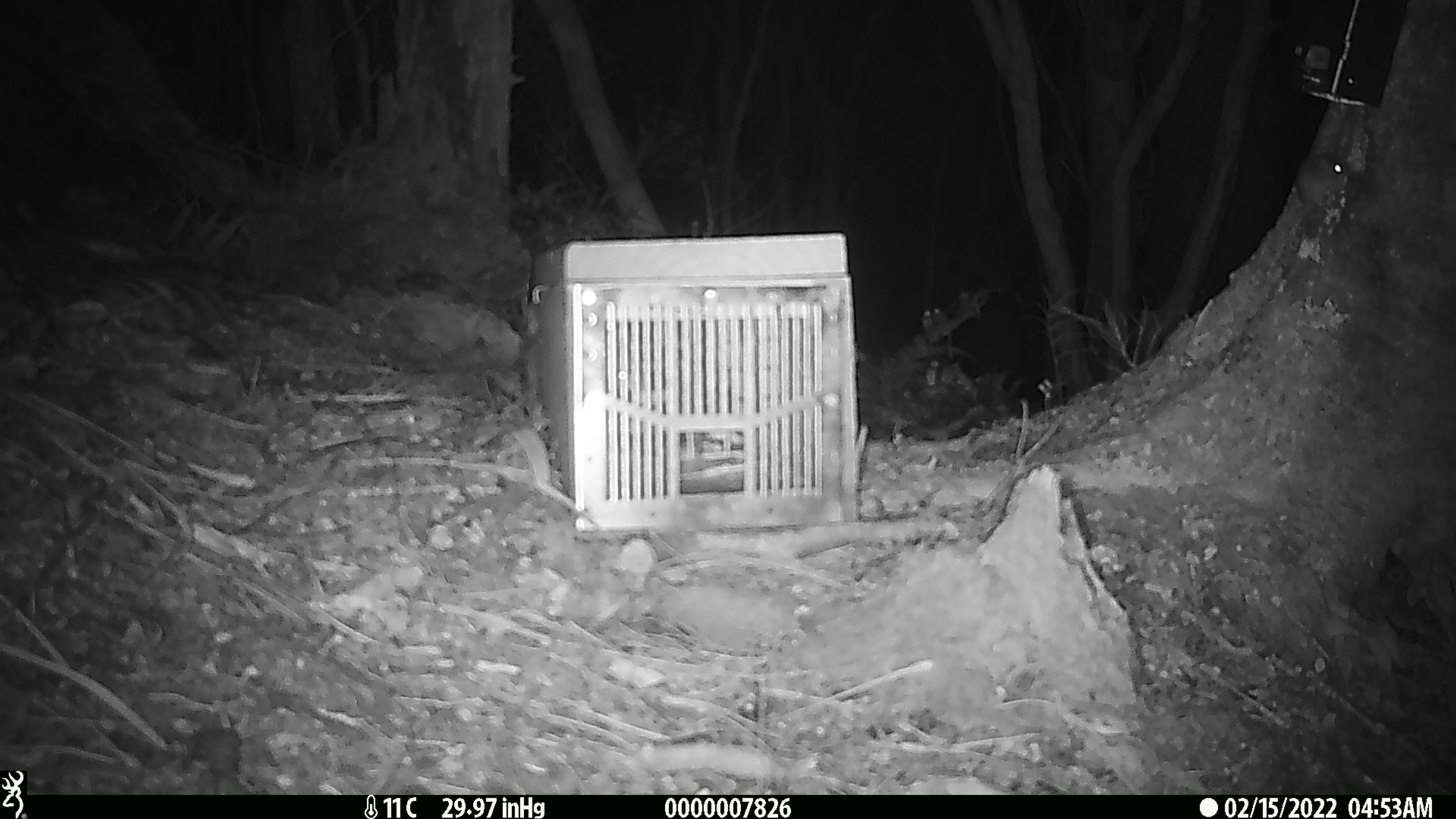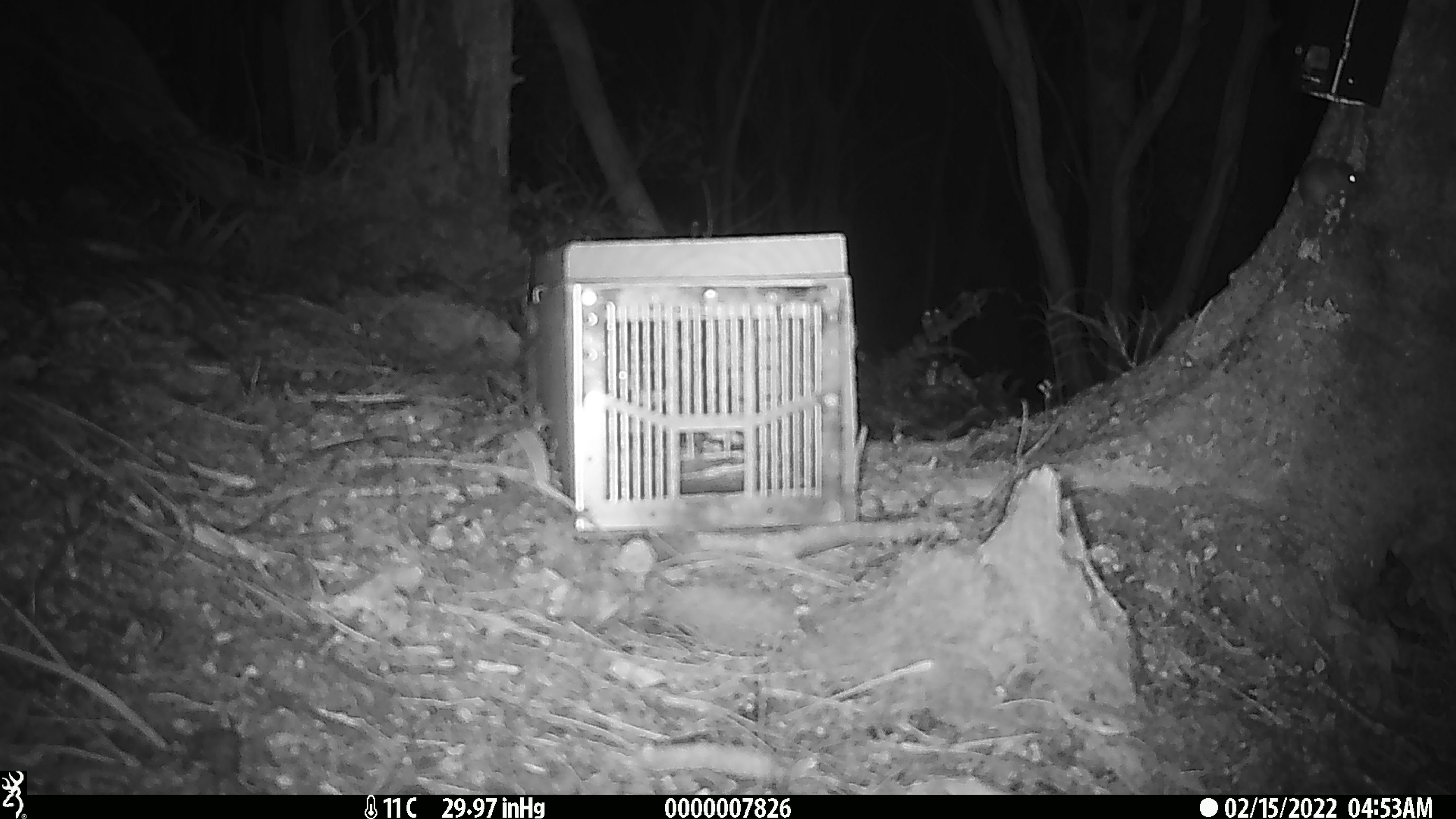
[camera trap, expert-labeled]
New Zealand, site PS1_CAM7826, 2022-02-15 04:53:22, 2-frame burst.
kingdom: Animalia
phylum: Chordata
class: Mammalia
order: Rodentia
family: Muridae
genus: Mus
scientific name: Mus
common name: mouse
Mouse (Mus).